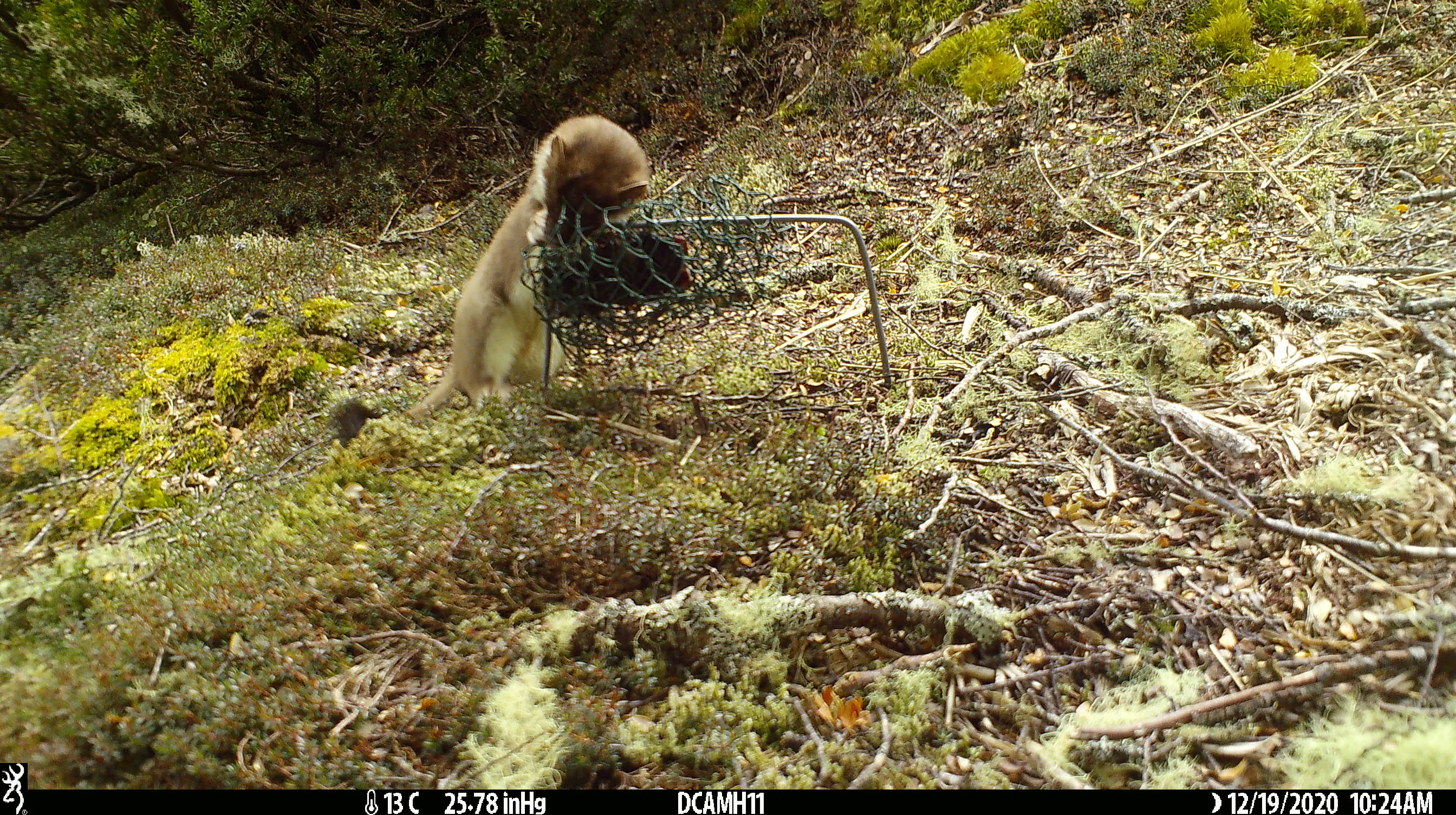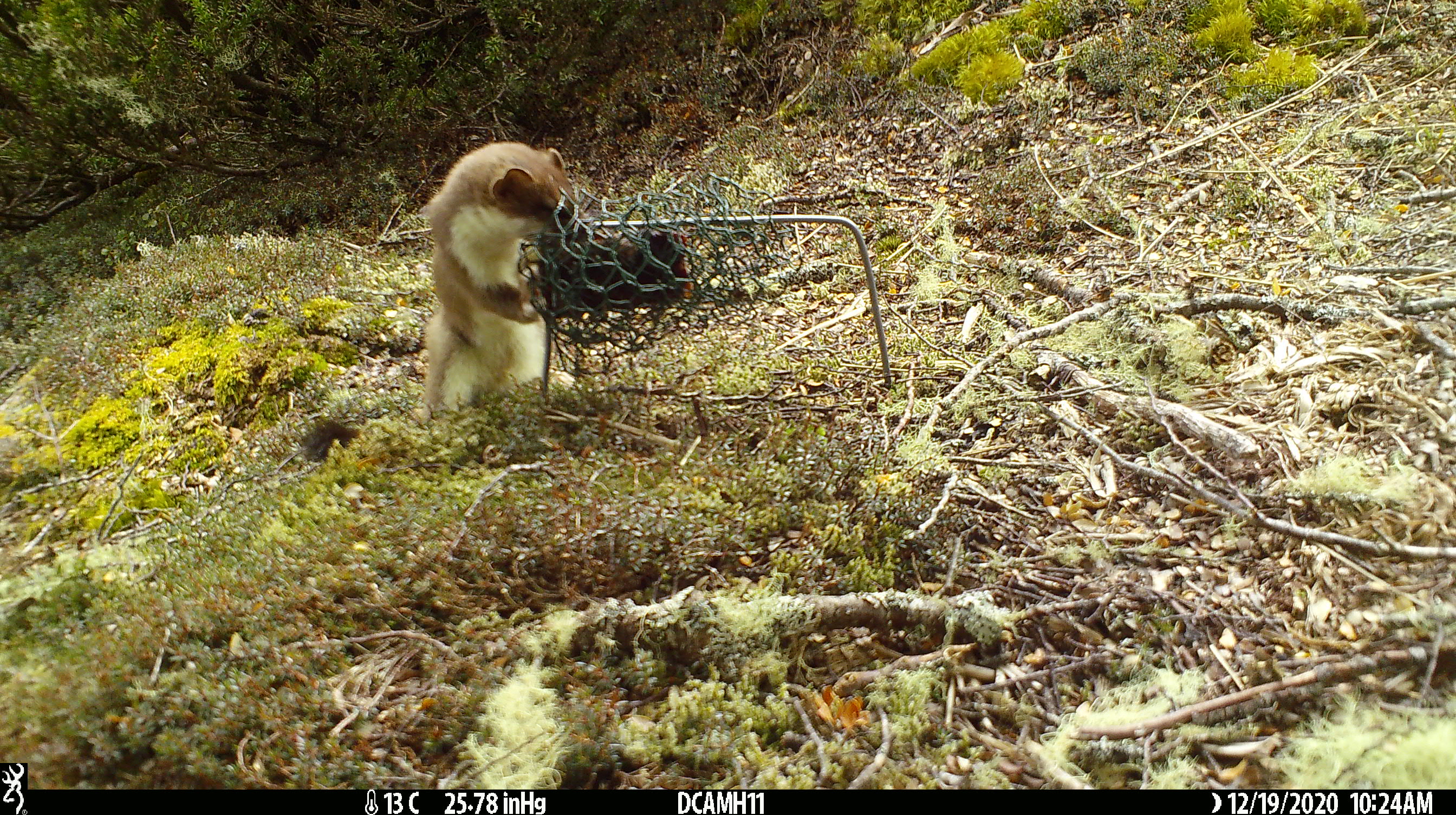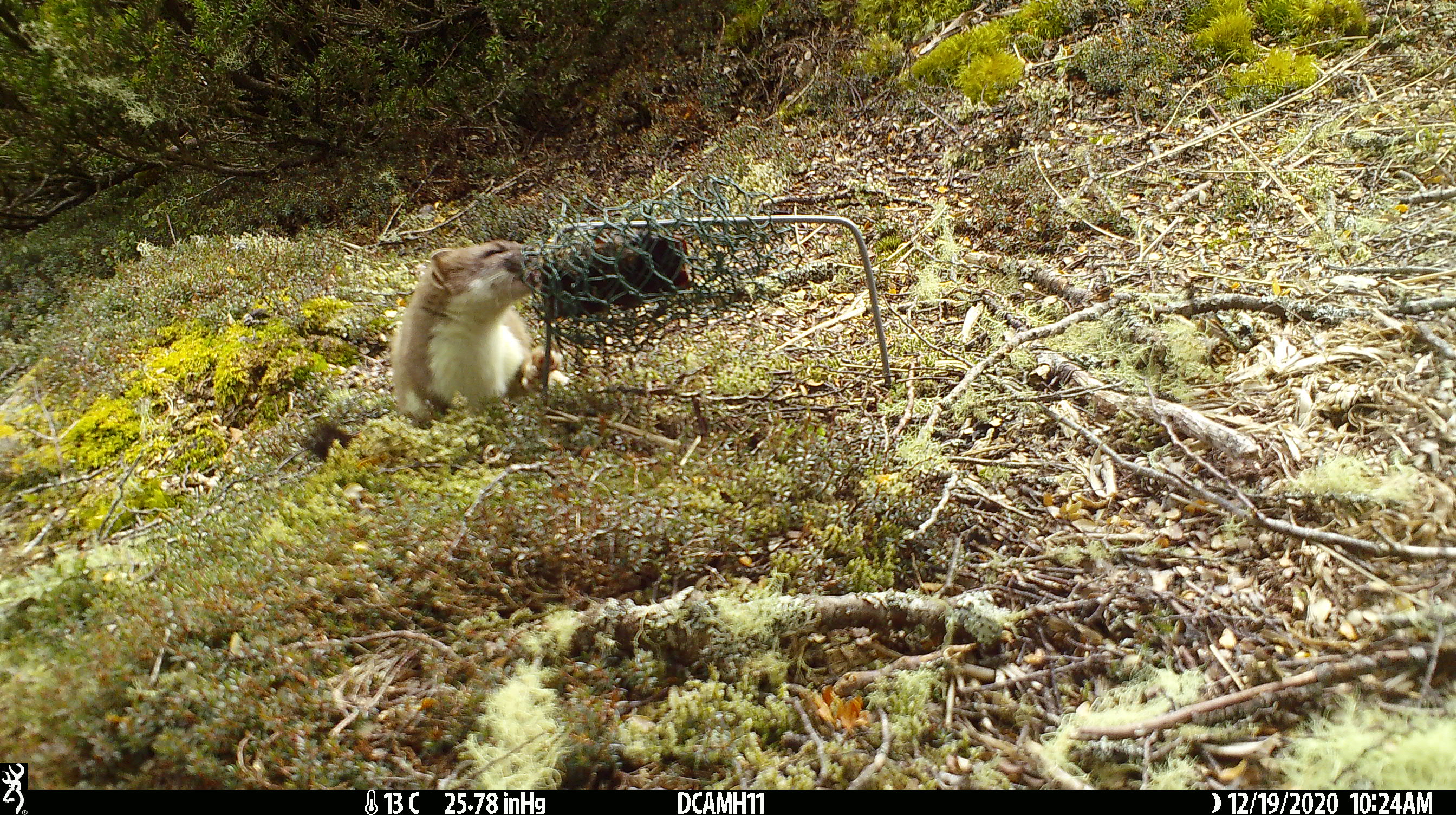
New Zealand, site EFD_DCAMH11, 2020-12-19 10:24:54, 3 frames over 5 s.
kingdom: Animalia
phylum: Chordata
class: Mammalia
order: Carnivora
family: Mustelidae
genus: Mustela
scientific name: Mustela erminea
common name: stoat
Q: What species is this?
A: Stoat (Mustela erminea).